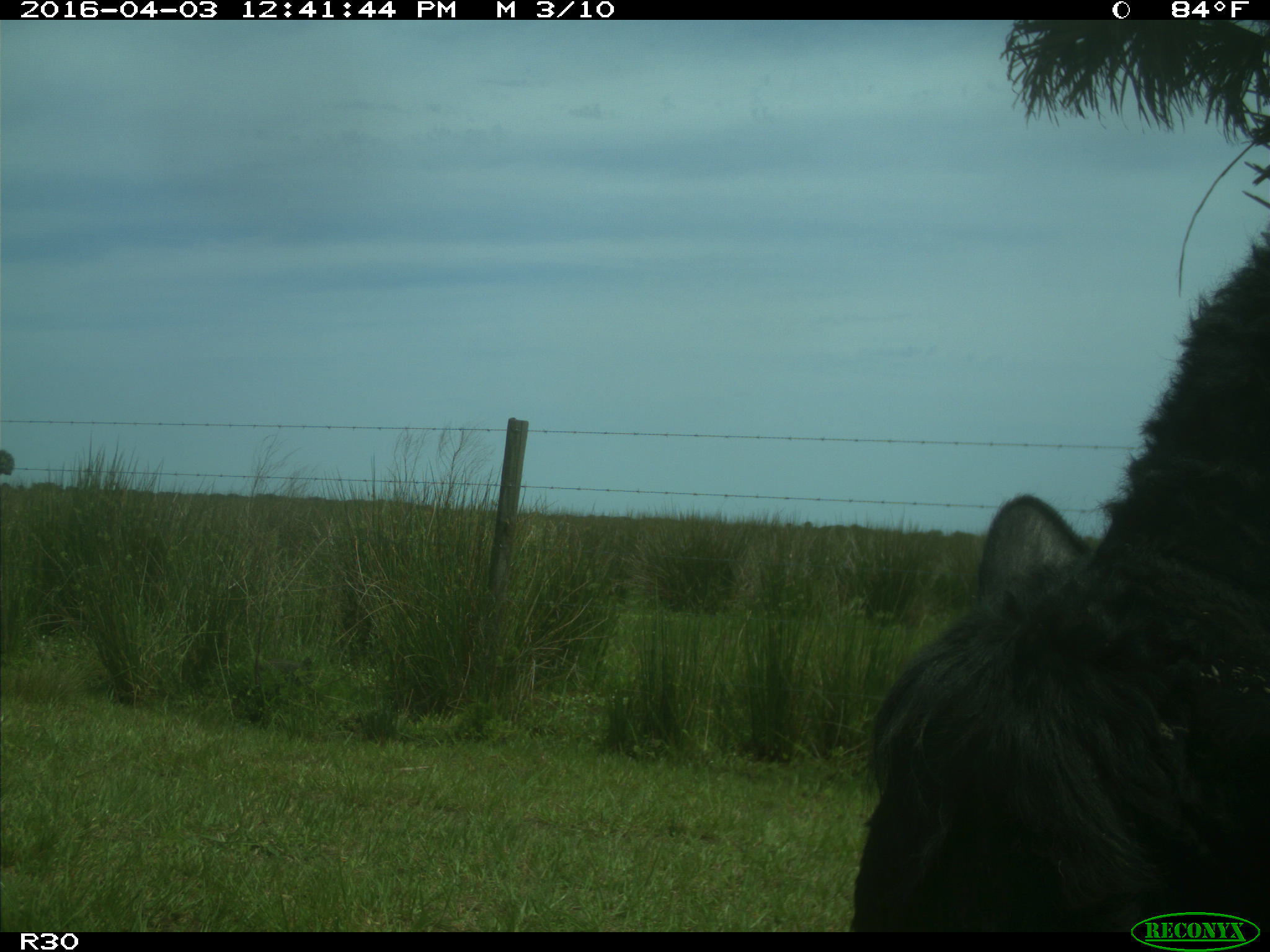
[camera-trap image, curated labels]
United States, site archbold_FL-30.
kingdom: Animalia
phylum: Chordata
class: Mammalia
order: Artiodactyla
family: Bovidae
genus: Bos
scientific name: Bos taurus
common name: domestic cow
Bos taurus (domestic cow).